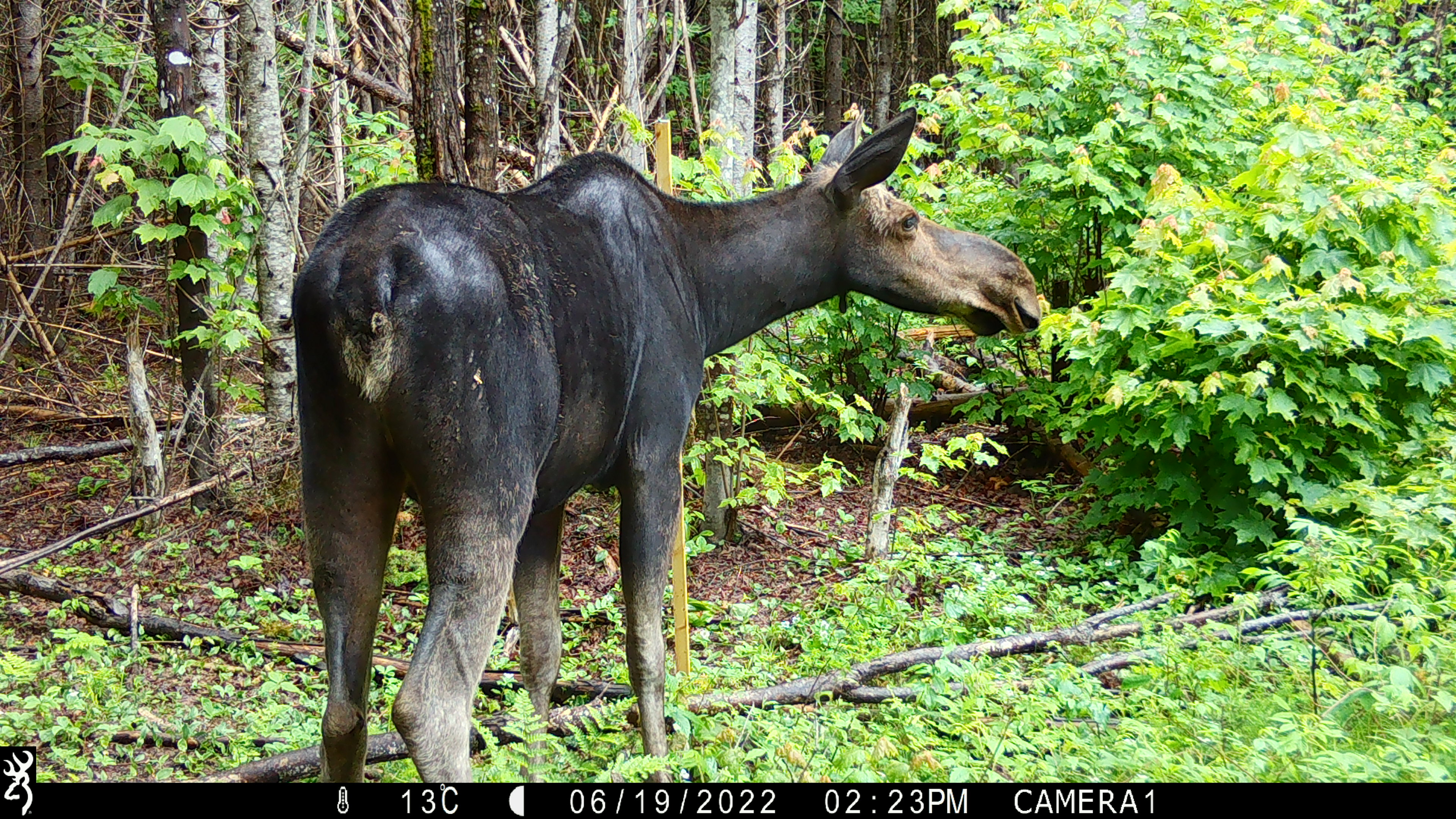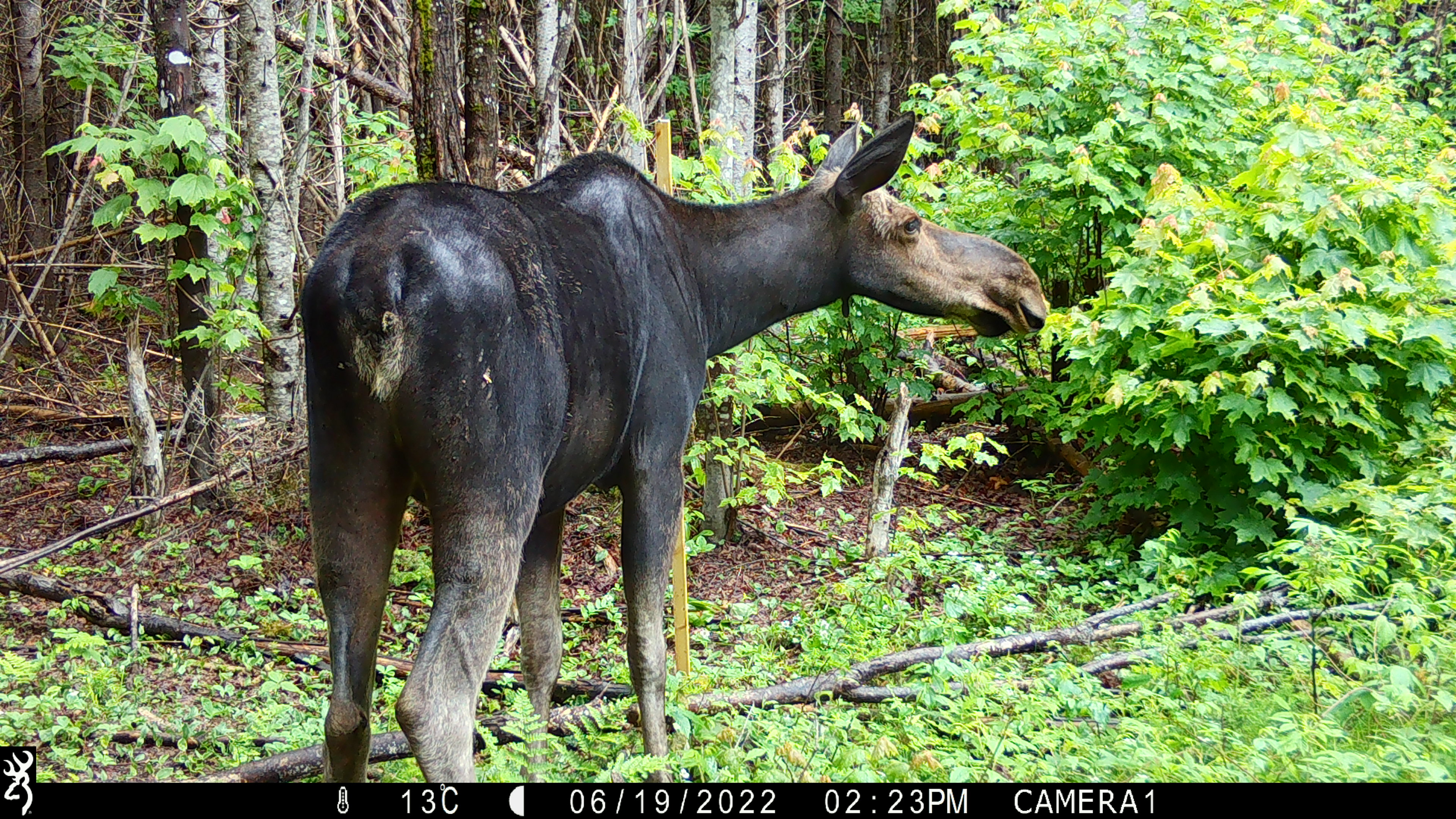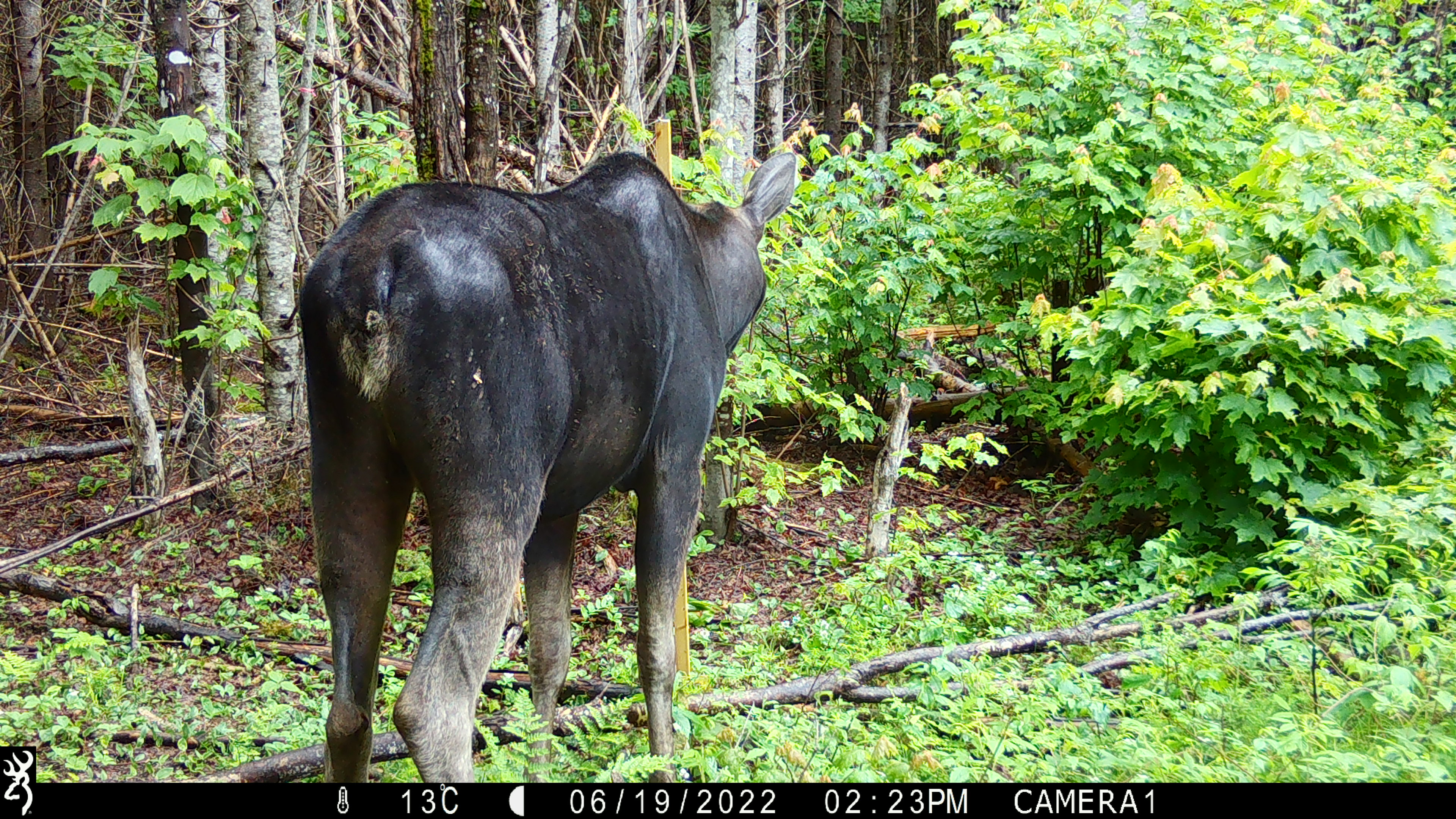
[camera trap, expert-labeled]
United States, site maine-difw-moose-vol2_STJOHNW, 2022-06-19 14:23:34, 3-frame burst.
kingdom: Animalia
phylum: Chordata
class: Mammalia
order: Artiodactyla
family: Cervidae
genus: Alces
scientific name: Alces alces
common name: moose